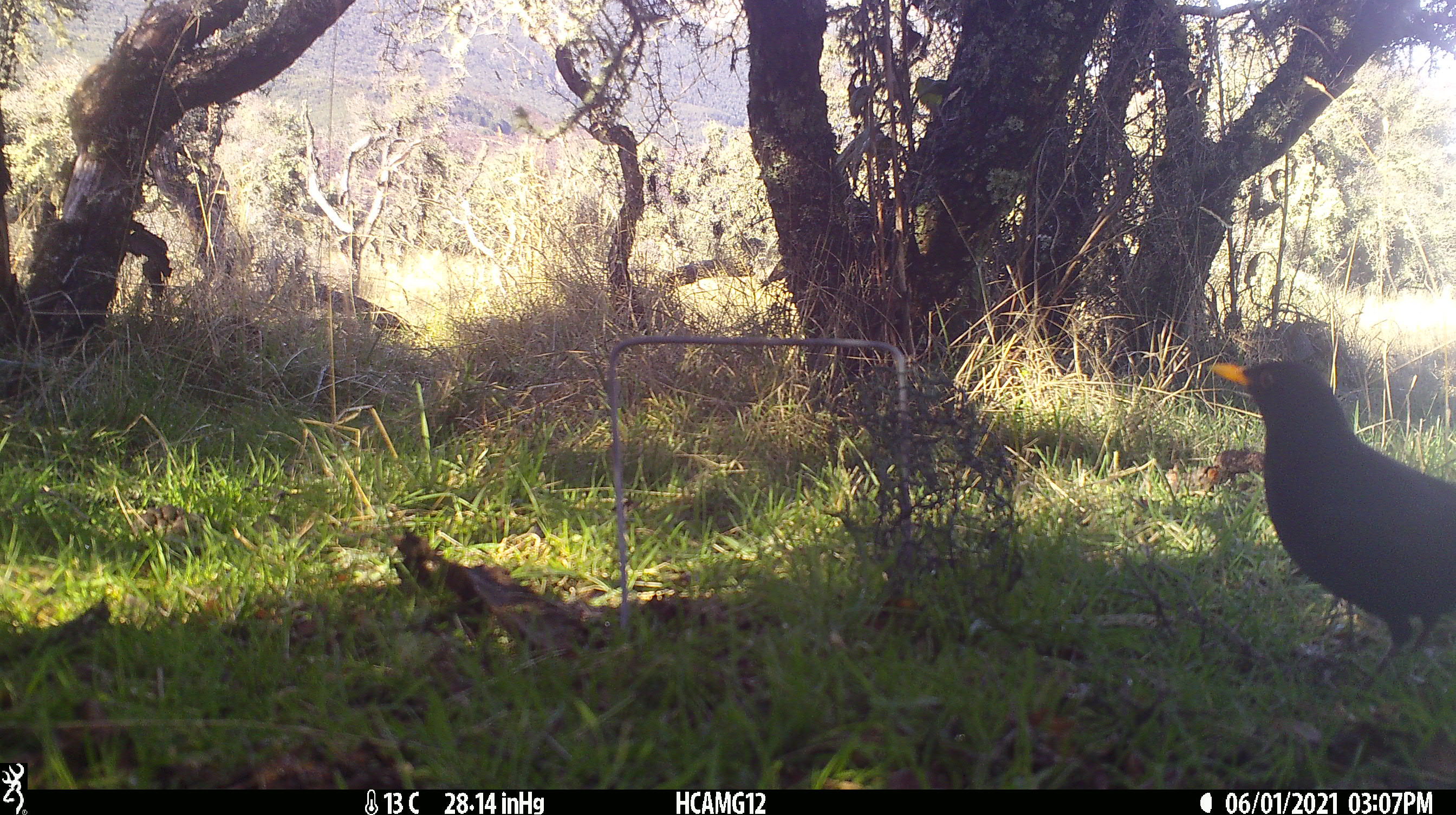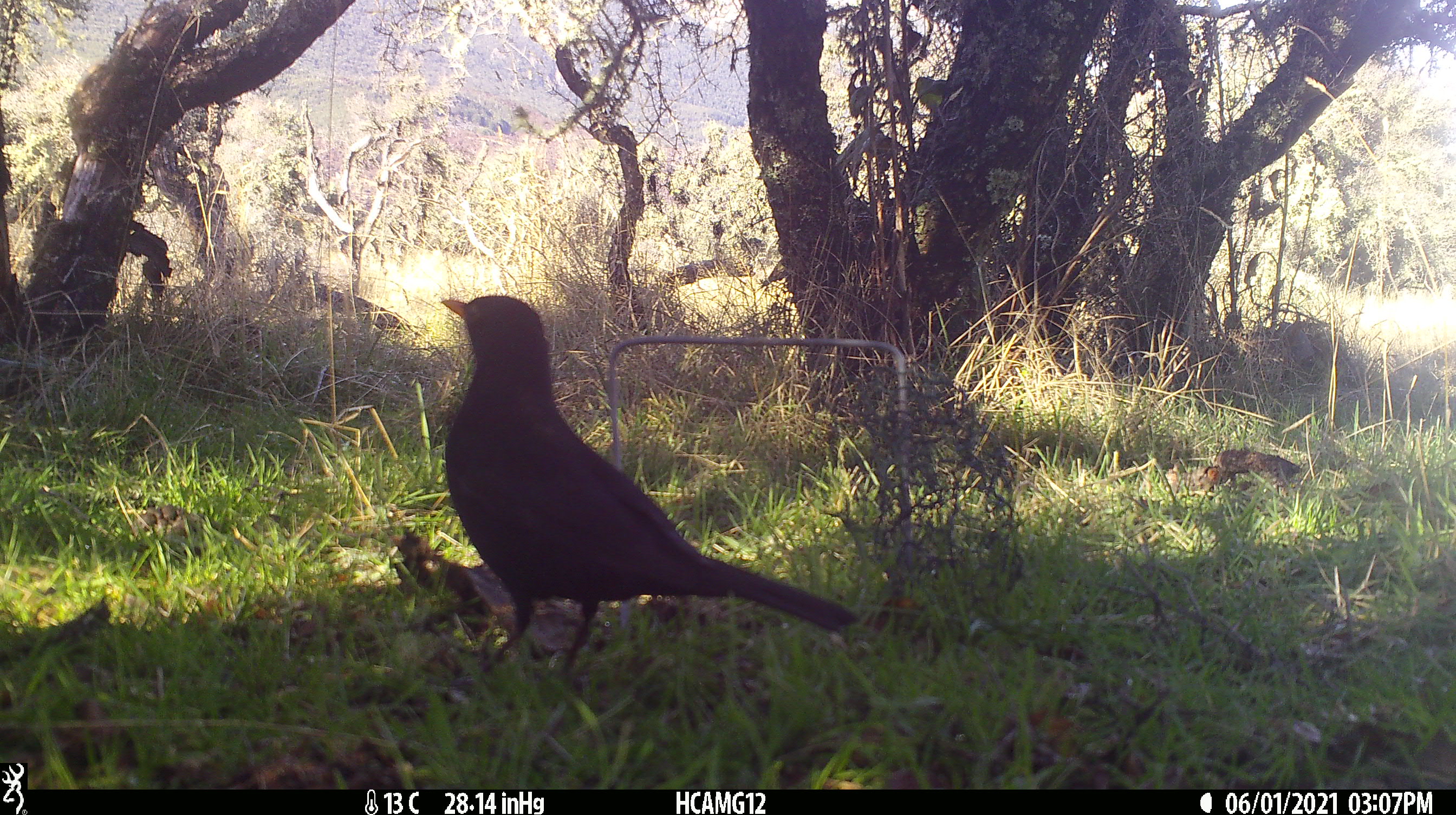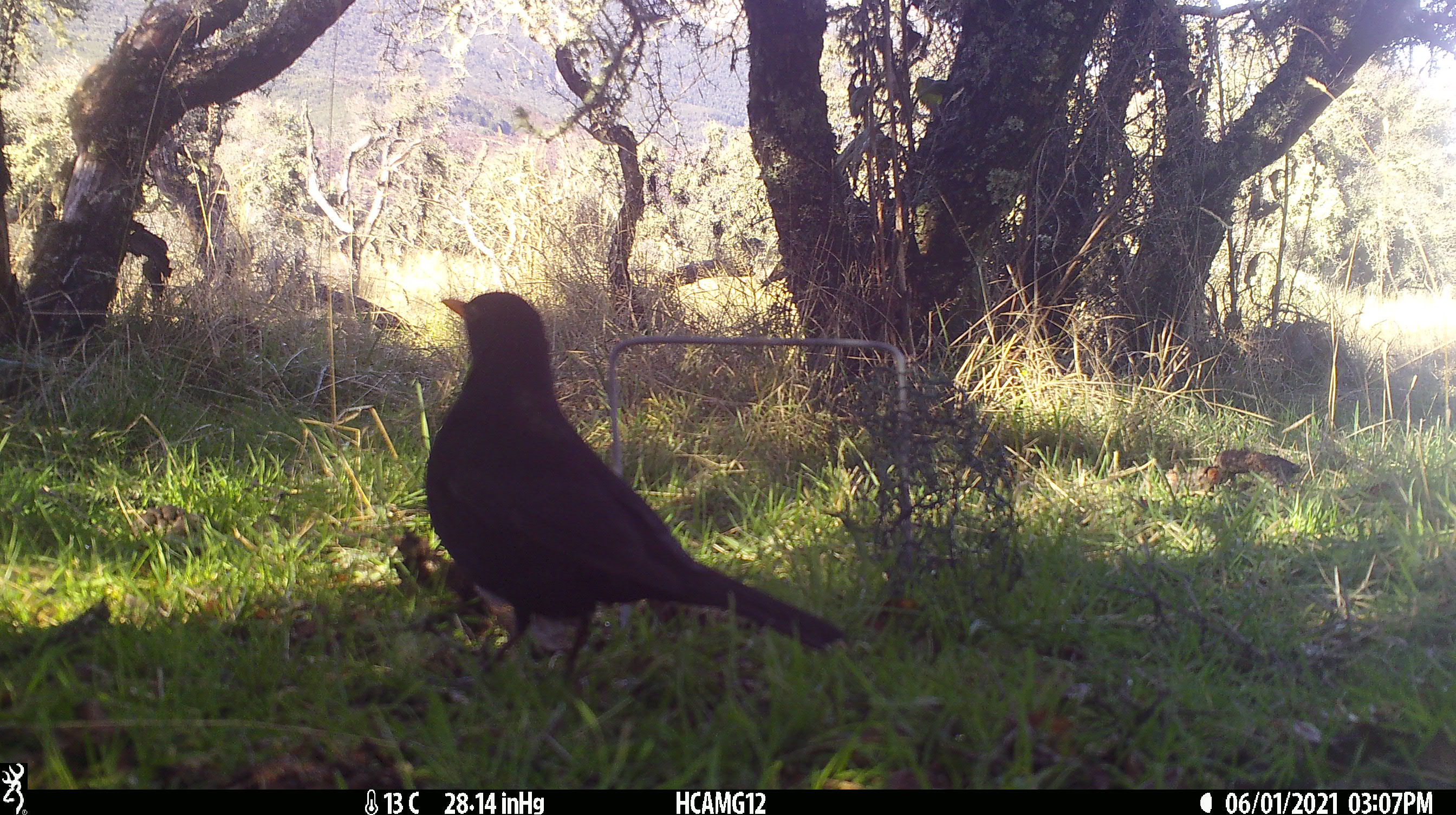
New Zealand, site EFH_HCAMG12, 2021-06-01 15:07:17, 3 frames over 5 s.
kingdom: Animalia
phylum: Chordata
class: Aves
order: Passeriformes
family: Turdidae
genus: Turdus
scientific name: Turdus merula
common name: eurasian blackbird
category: blackbird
Blackbird (eurasian blackbird) (Turdus merula).